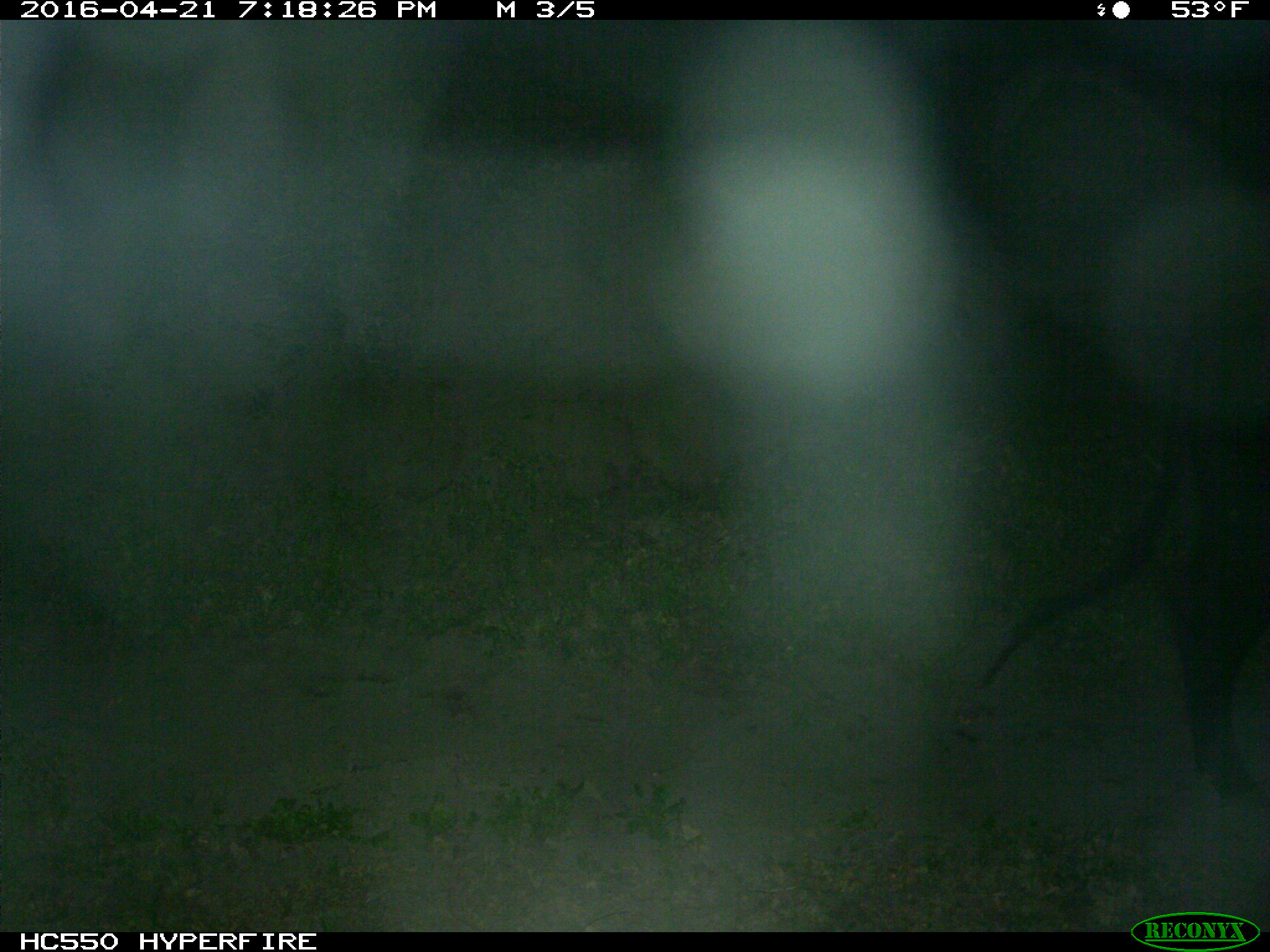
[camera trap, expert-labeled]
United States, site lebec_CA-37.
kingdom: Animalia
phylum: Chordata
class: Mammalia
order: Artiodactyla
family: Bovidae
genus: Bos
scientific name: Bos taurus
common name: domestic cow